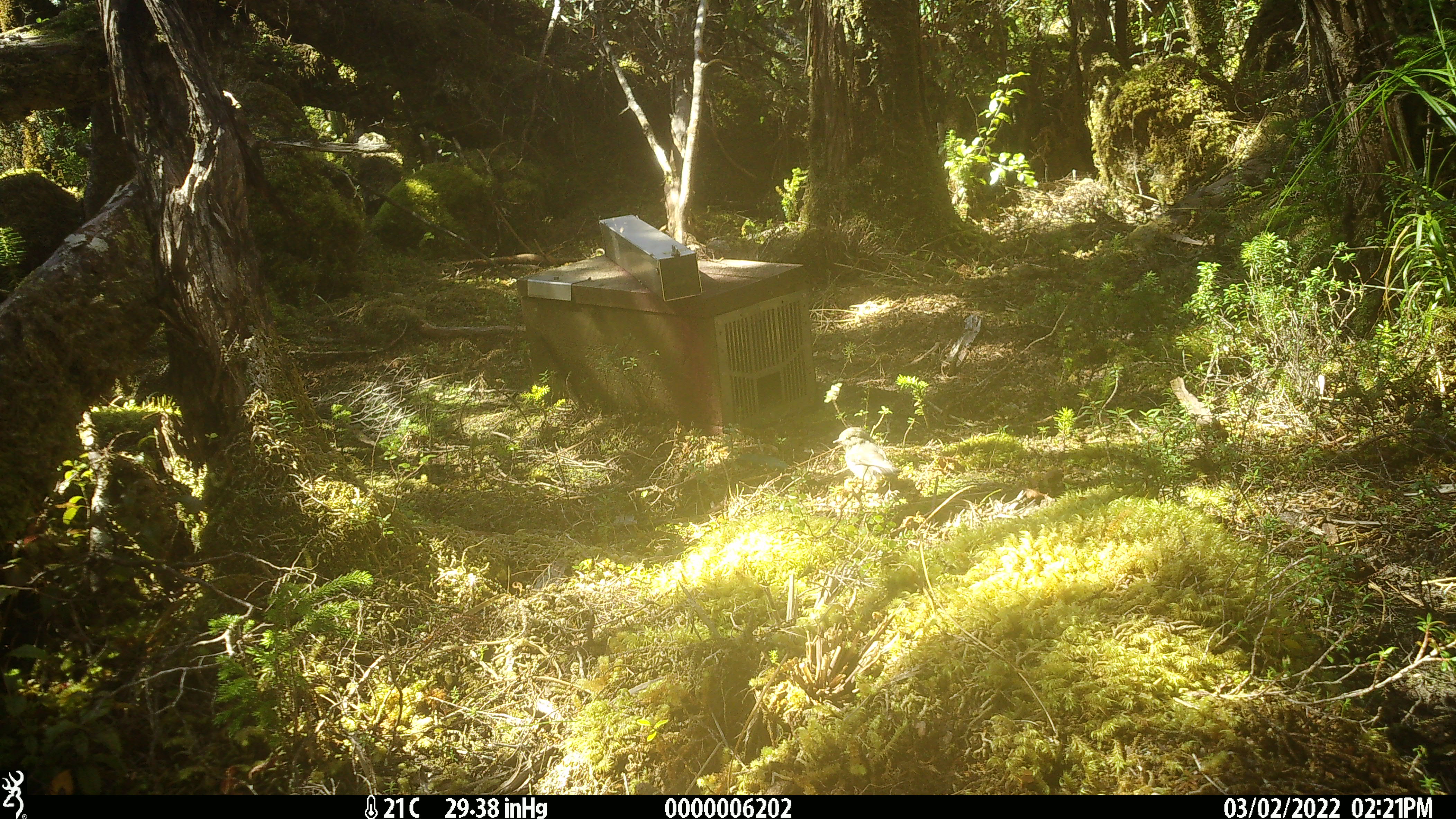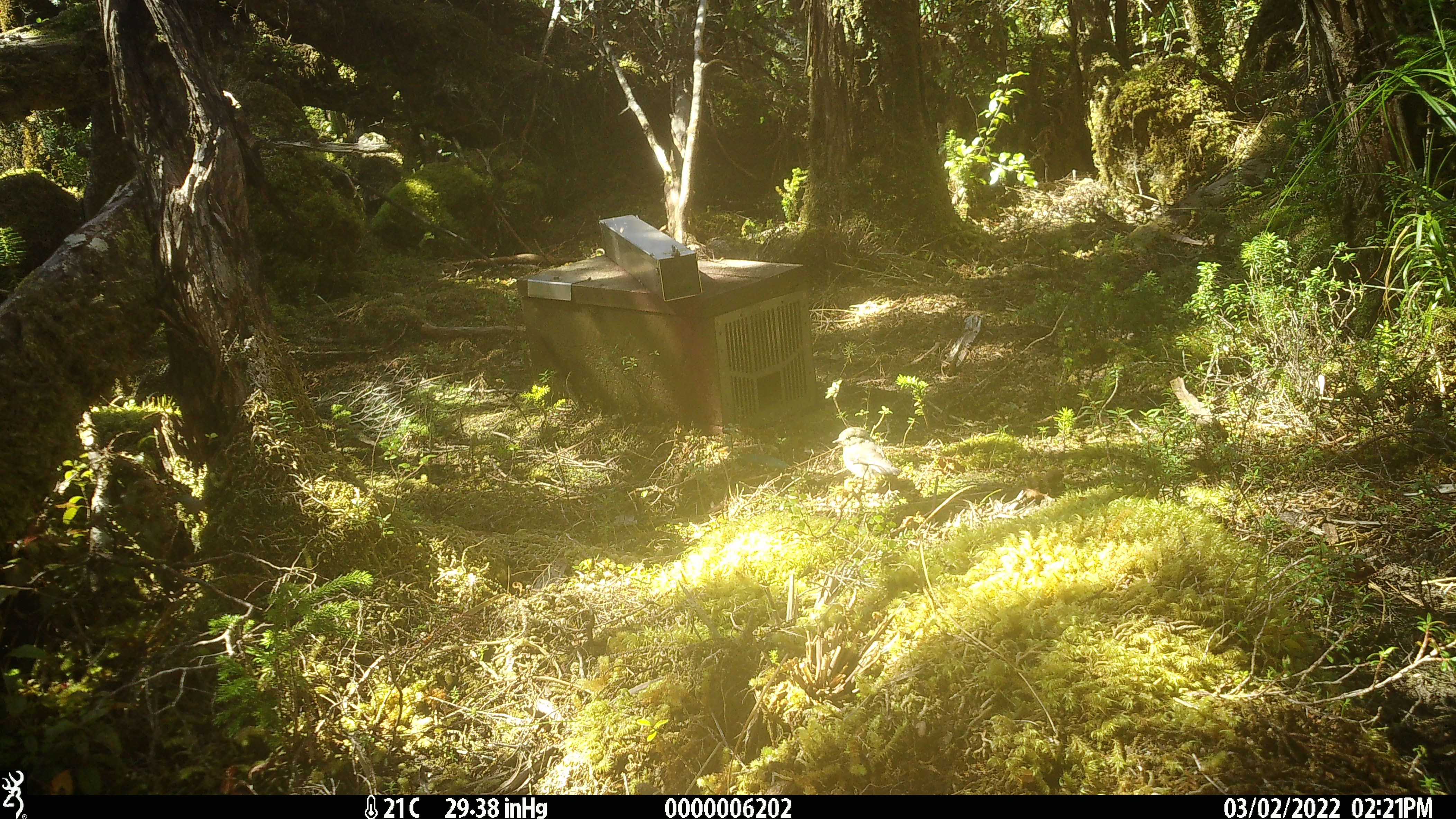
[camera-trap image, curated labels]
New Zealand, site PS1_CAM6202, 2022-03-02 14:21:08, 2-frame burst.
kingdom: Animalia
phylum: Chordata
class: Aves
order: Passeriformes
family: Petroicidae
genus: Petroica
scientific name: Petroica macrocephala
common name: tomtit